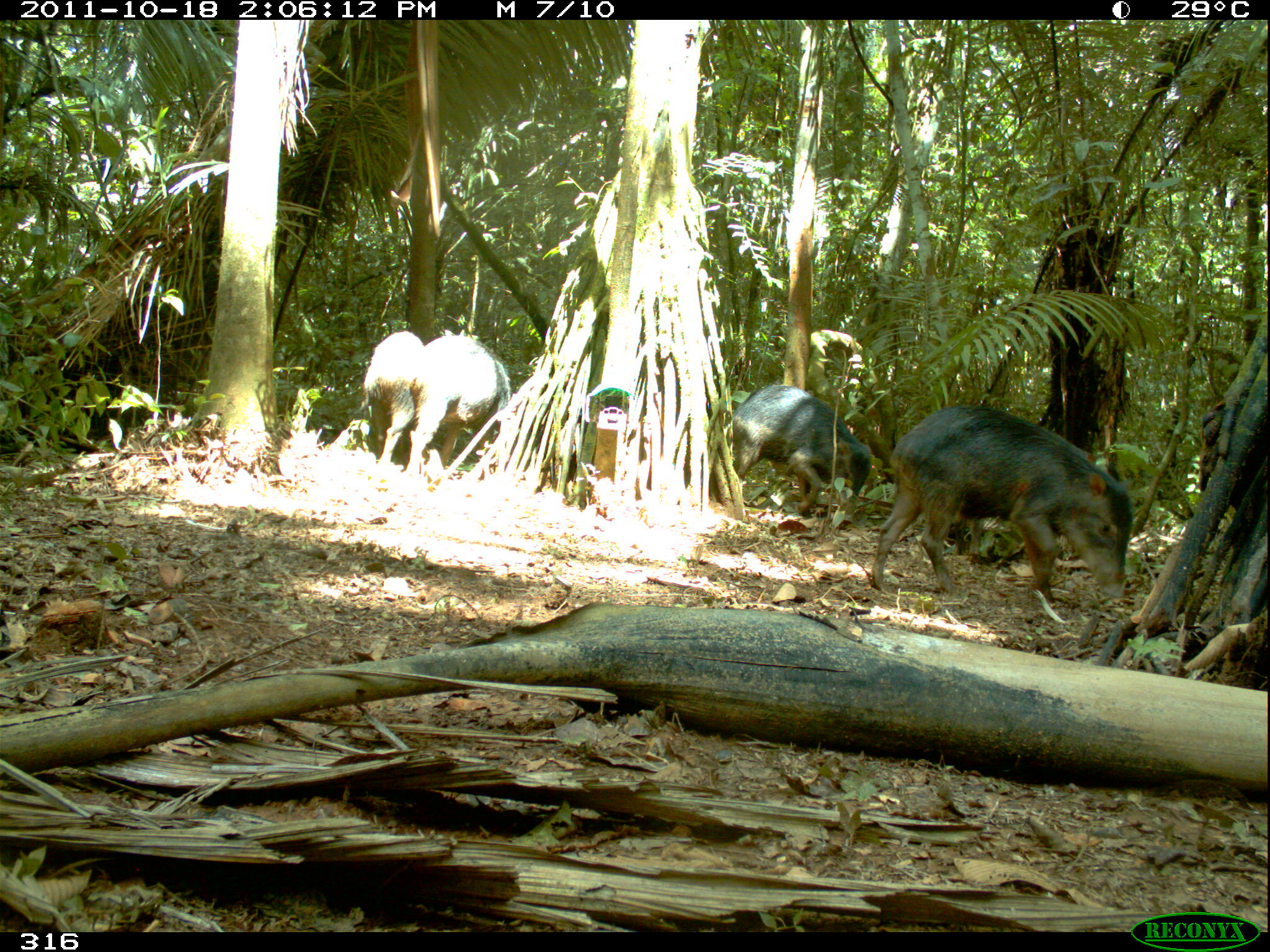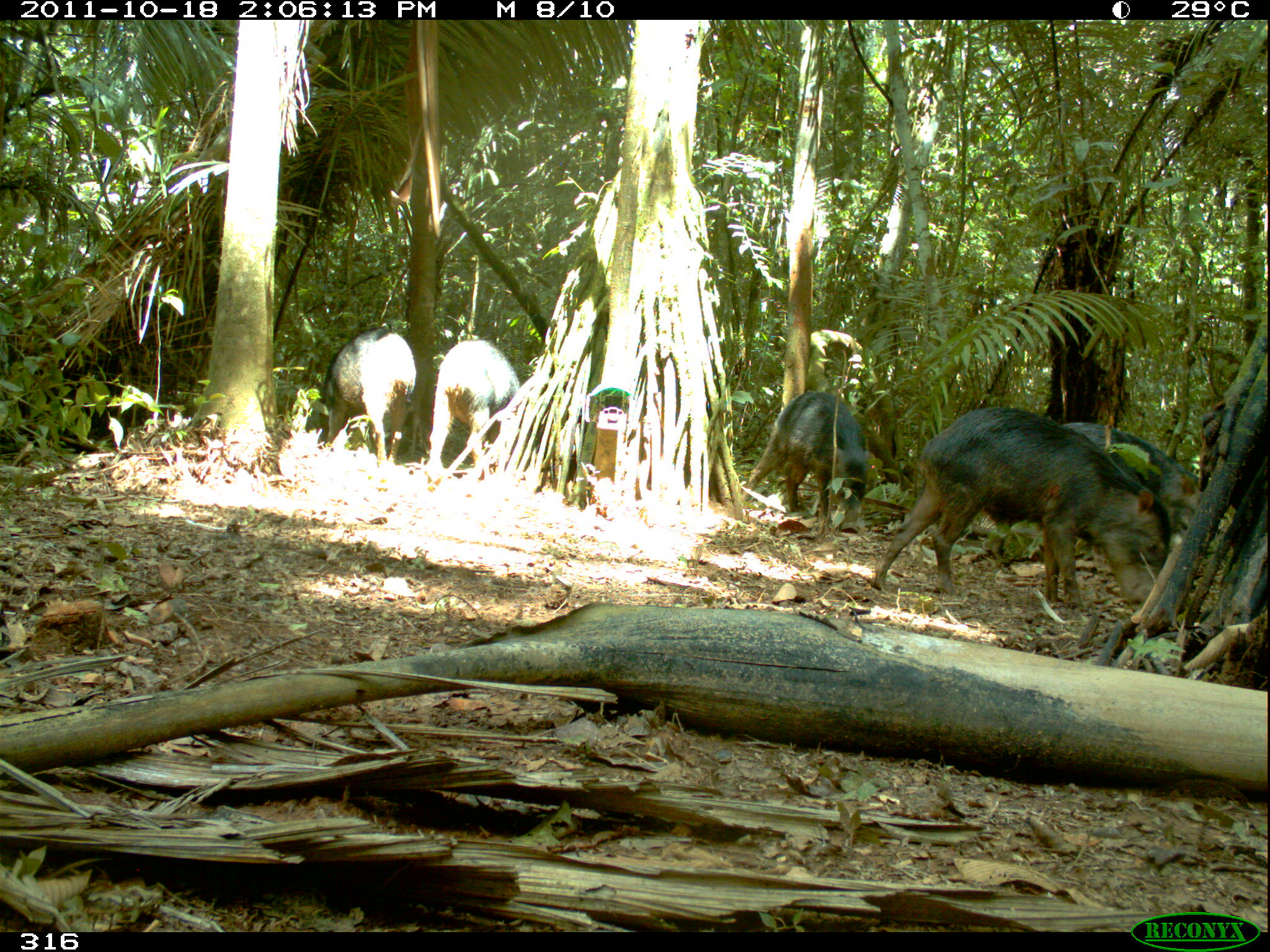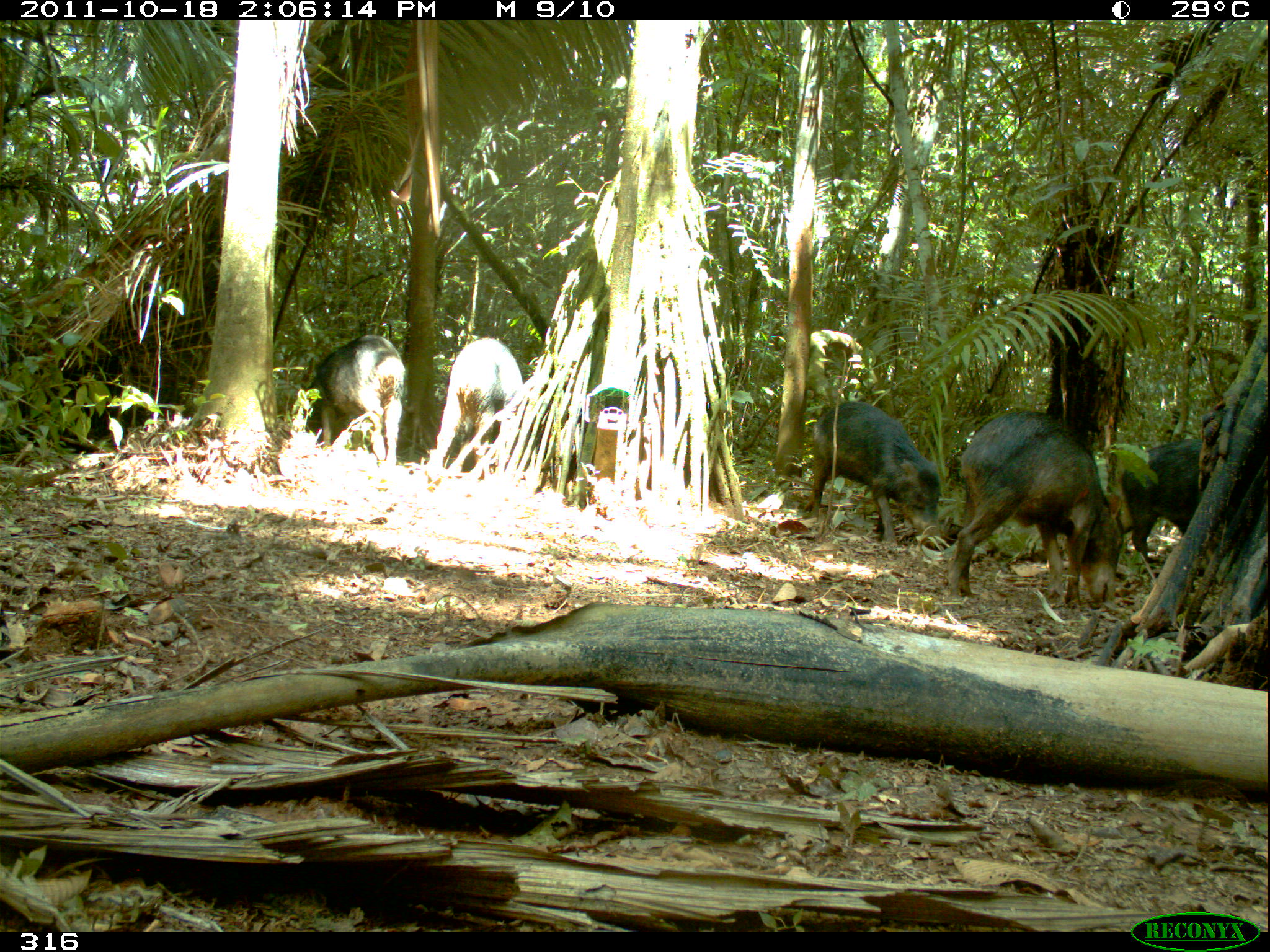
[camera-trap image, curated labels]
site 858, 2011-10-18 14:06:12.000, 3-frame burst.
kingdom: Animalia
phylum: Chordata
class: Mammalia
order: Artiodactyla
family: Tayassuidae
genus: Tayassu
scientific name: Tayassu pecari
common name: white-lipped peccary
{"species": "Tayassu pecari (white-lipped peccary)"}